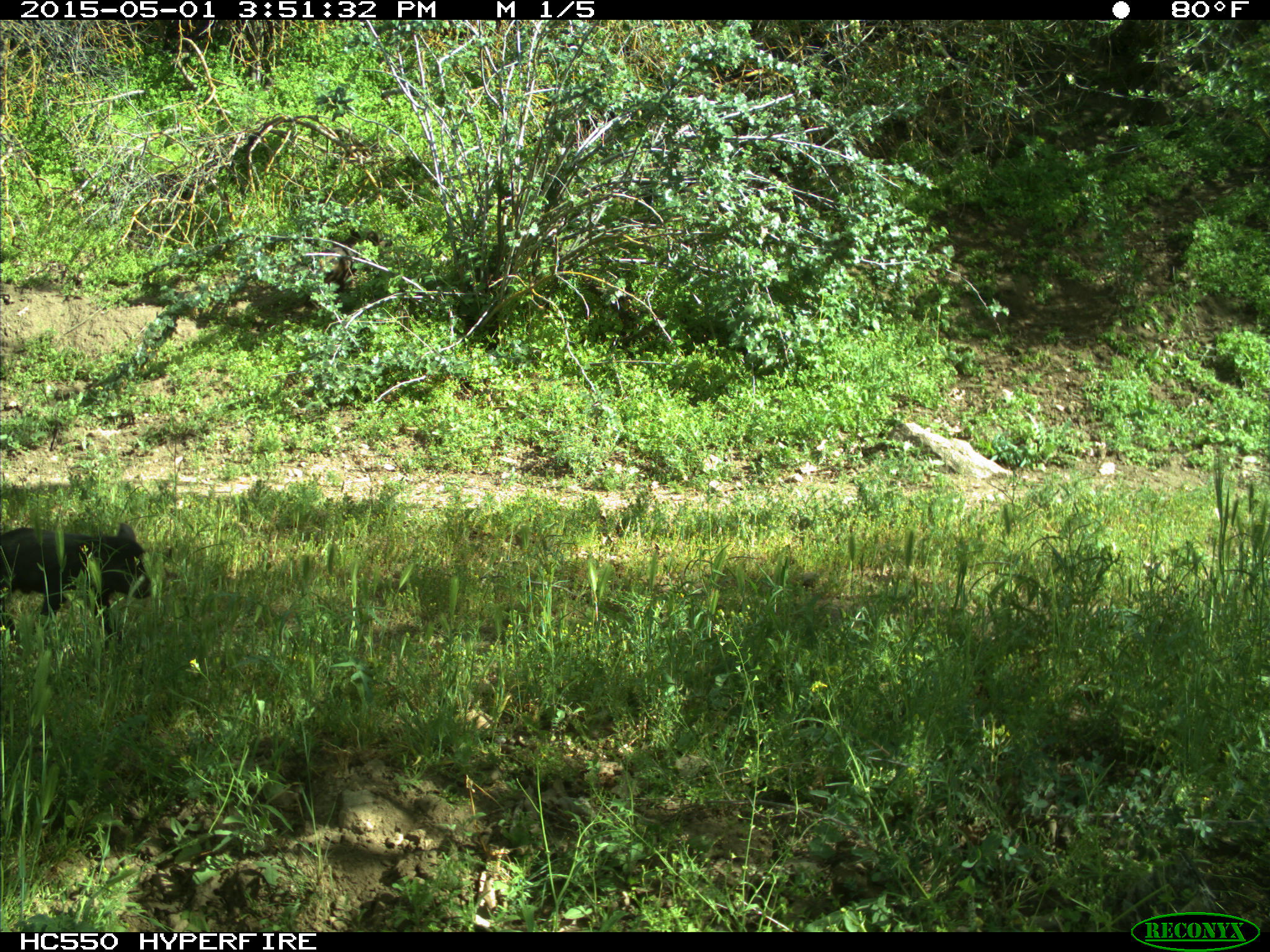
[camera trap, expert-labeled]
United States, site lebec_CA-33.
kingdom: Animalia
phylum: Chordata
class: Mammalia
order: Artiodactyla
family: Suidae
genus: Sus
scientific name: Sus scrofa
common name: wild boar